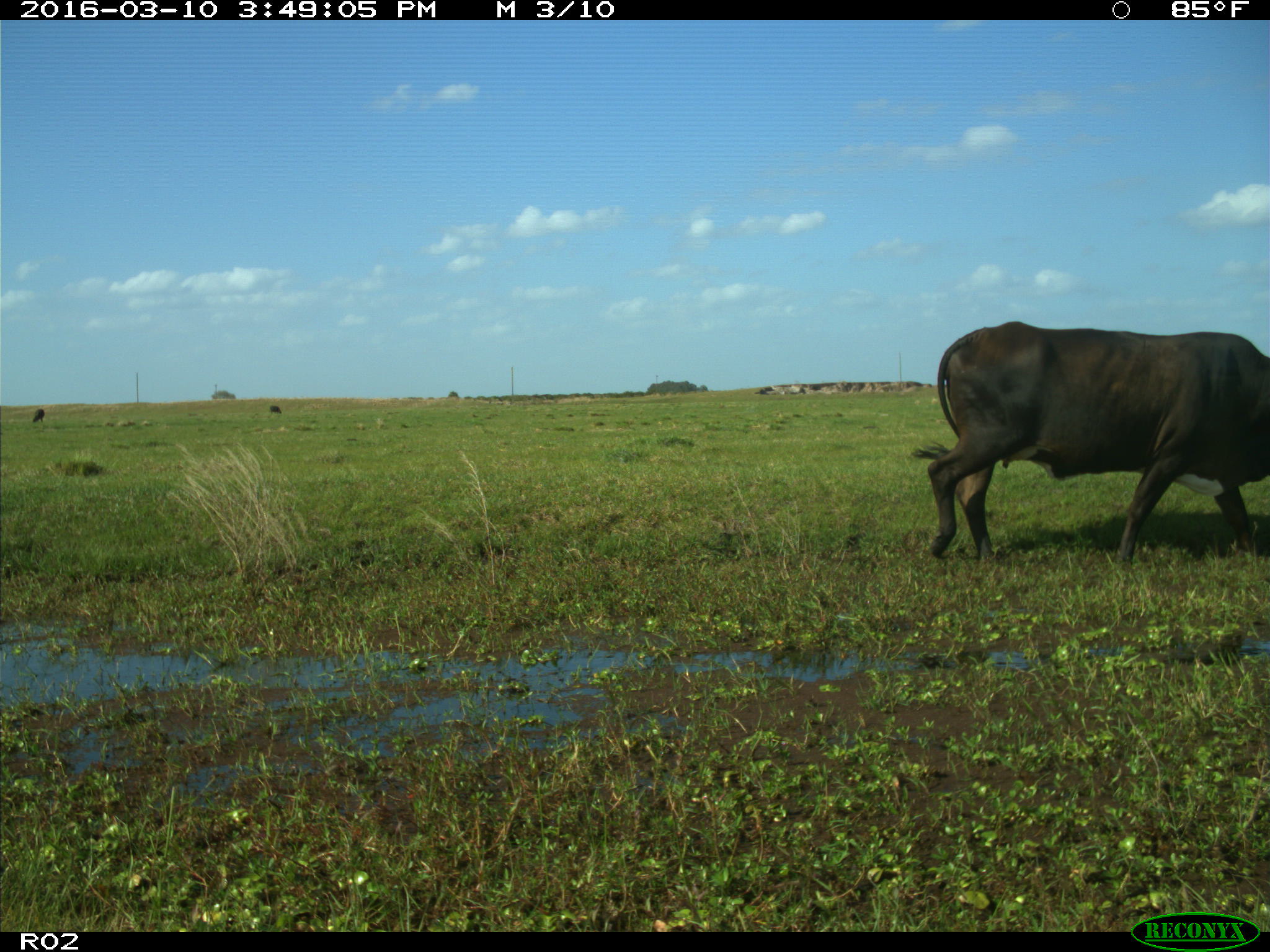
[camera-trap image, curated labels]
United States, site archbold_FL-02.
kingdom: Animalia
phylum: Chordata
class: Mammalia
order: Artiodactyla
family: Bovidae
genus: Bos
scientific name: Bos taurus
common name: domestic cow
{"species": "Bos taurus (domestic cow)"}